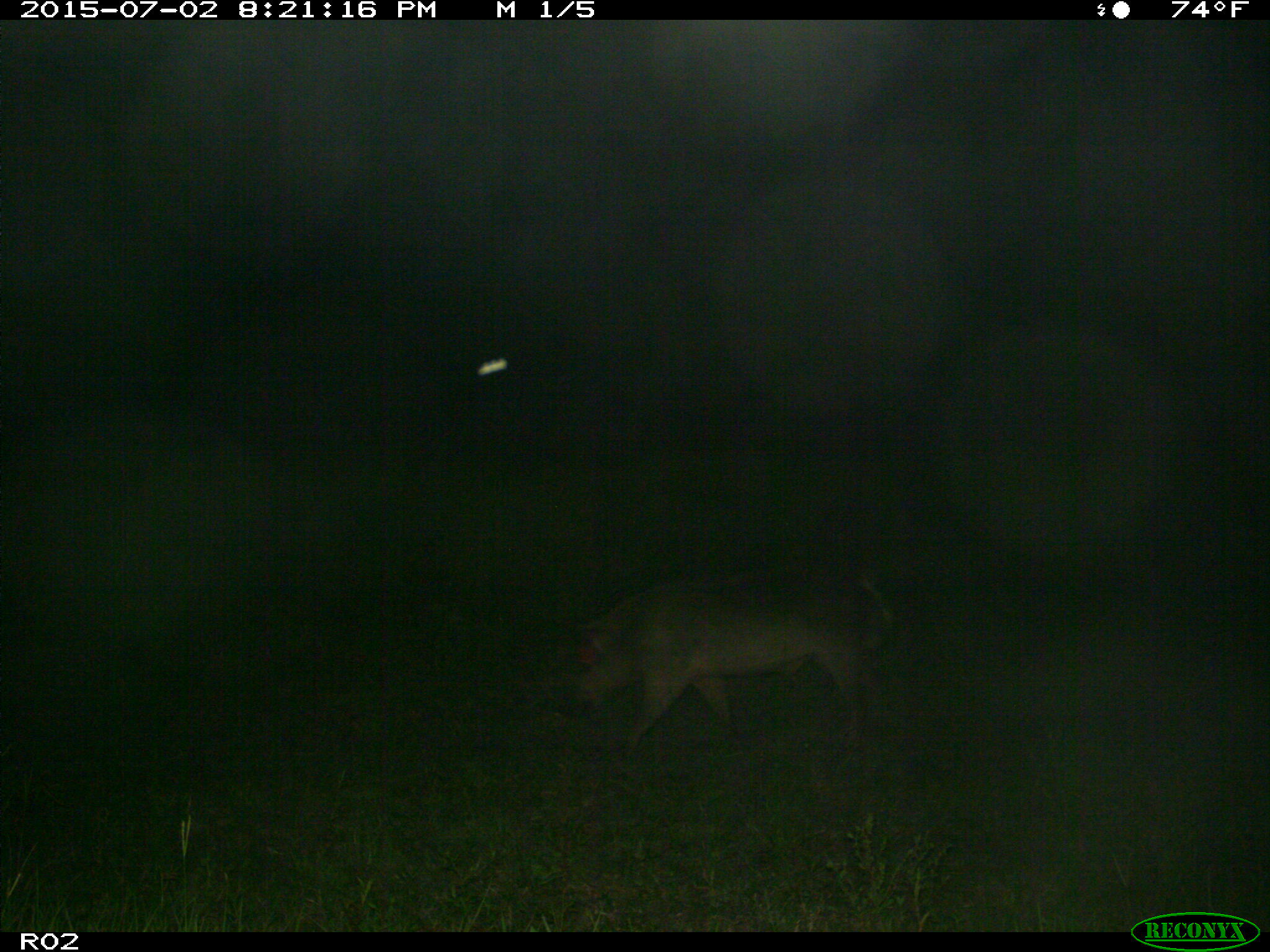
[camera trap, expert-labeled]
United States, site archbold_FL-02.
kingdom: Animalia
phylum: Chordata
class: Mammalia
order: Artiodactyla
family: Suidae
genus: Sus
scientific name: Sus scrofa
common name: wild boar